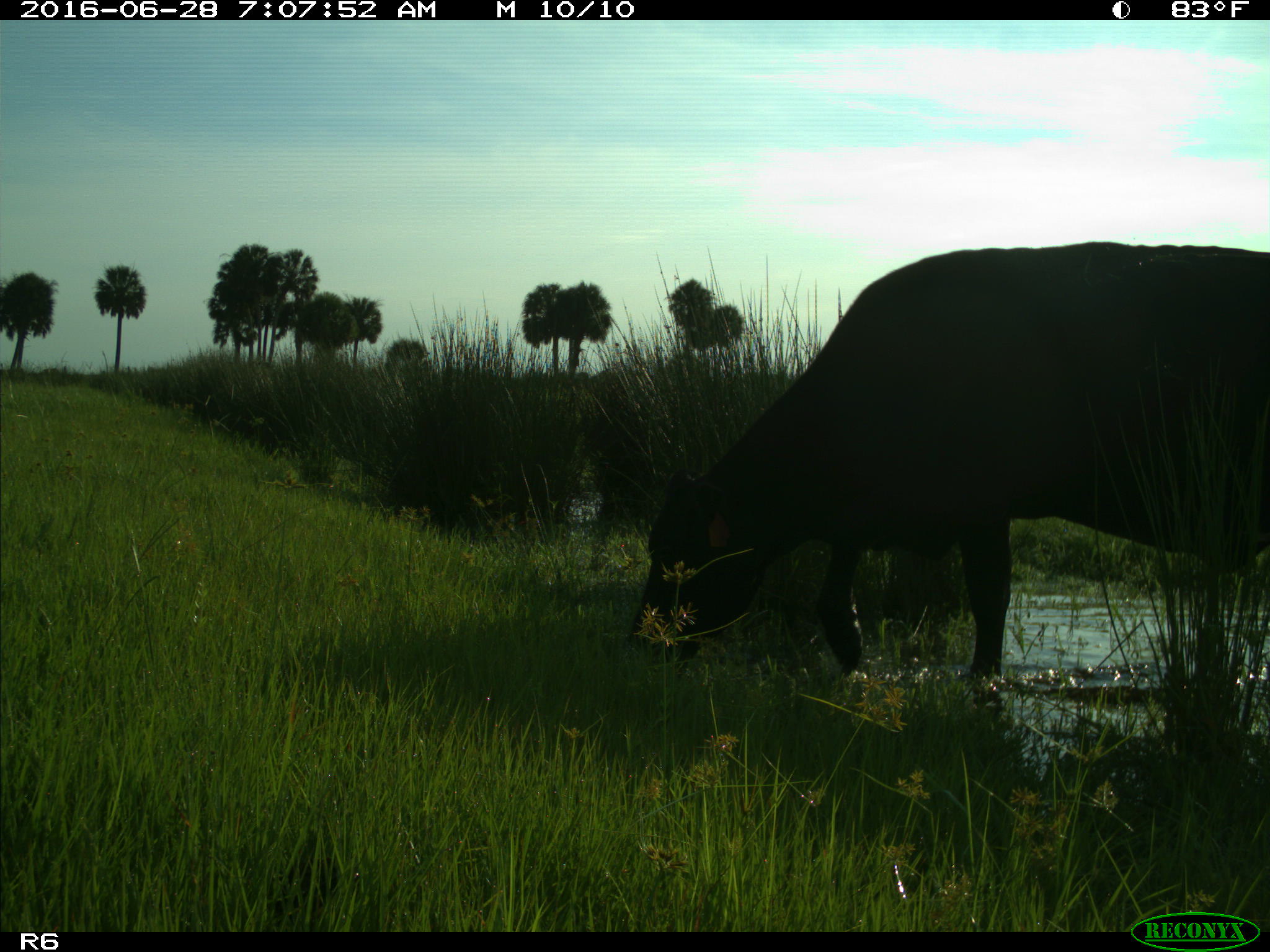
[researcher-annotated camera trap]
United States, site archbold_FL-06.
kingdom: Animalia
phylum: Chordata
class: Mammalia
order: Artiodactyla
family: Bovidae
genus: Bos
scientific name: Bos taurus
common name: domestic cow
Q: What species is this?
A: Bos taurus (domestic cow).